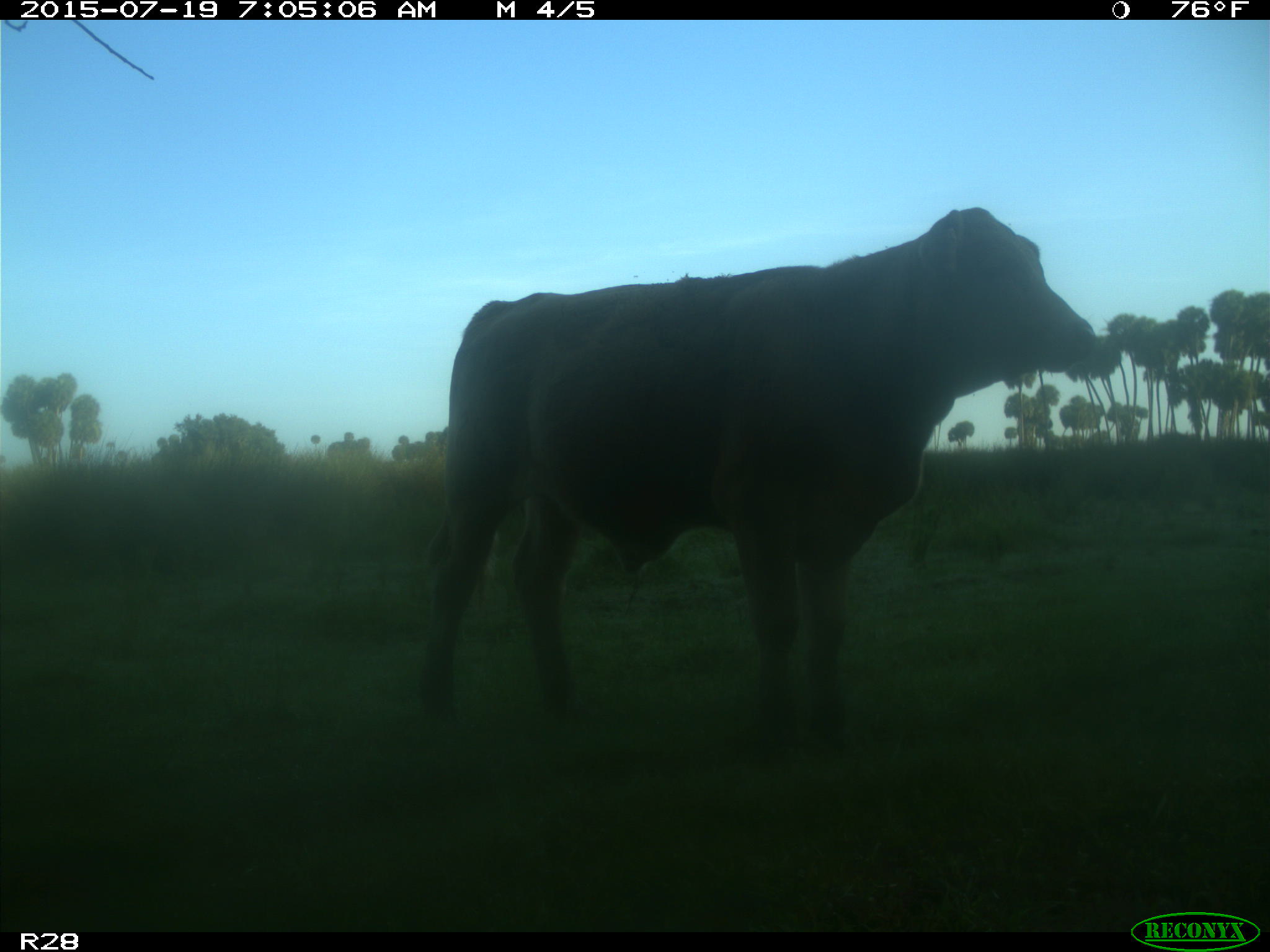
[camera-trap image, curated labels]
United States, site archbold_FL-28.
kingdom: Animalia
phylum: Chordata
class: Mammalia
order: Artiodactyla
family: Bovidae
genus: Bos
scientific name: Bos taurus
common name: domestic cow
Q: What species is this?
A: Bos taurus (domestic cow).